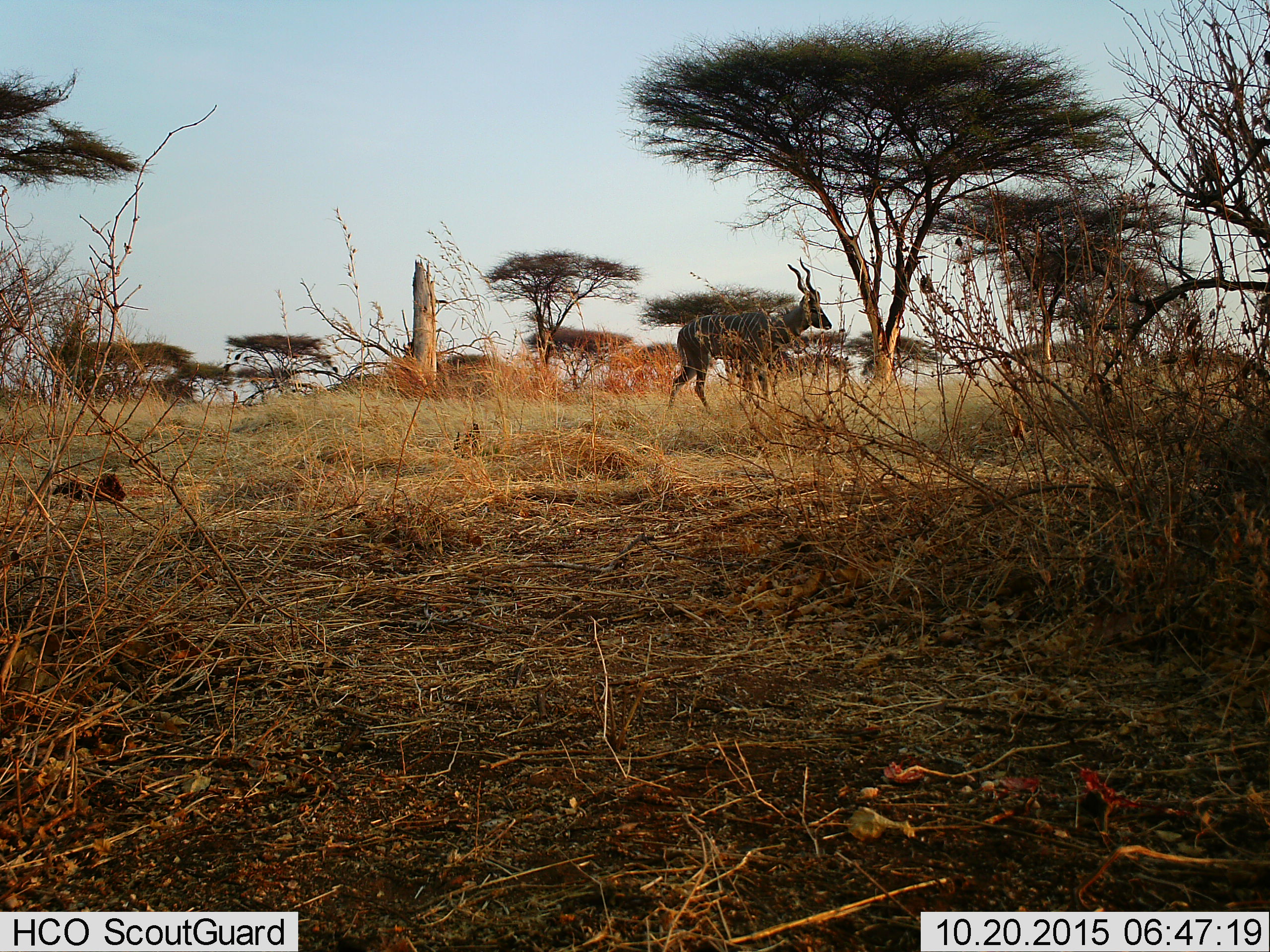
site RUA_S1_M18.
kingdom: Animalia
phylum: Chordata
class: Mammalia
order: Artiodactyla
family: Bovidae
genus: Tragelaphus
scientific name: Tragelaphus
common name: kudu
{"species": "kudu (Tragelaphus)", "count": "1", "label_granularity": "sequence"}